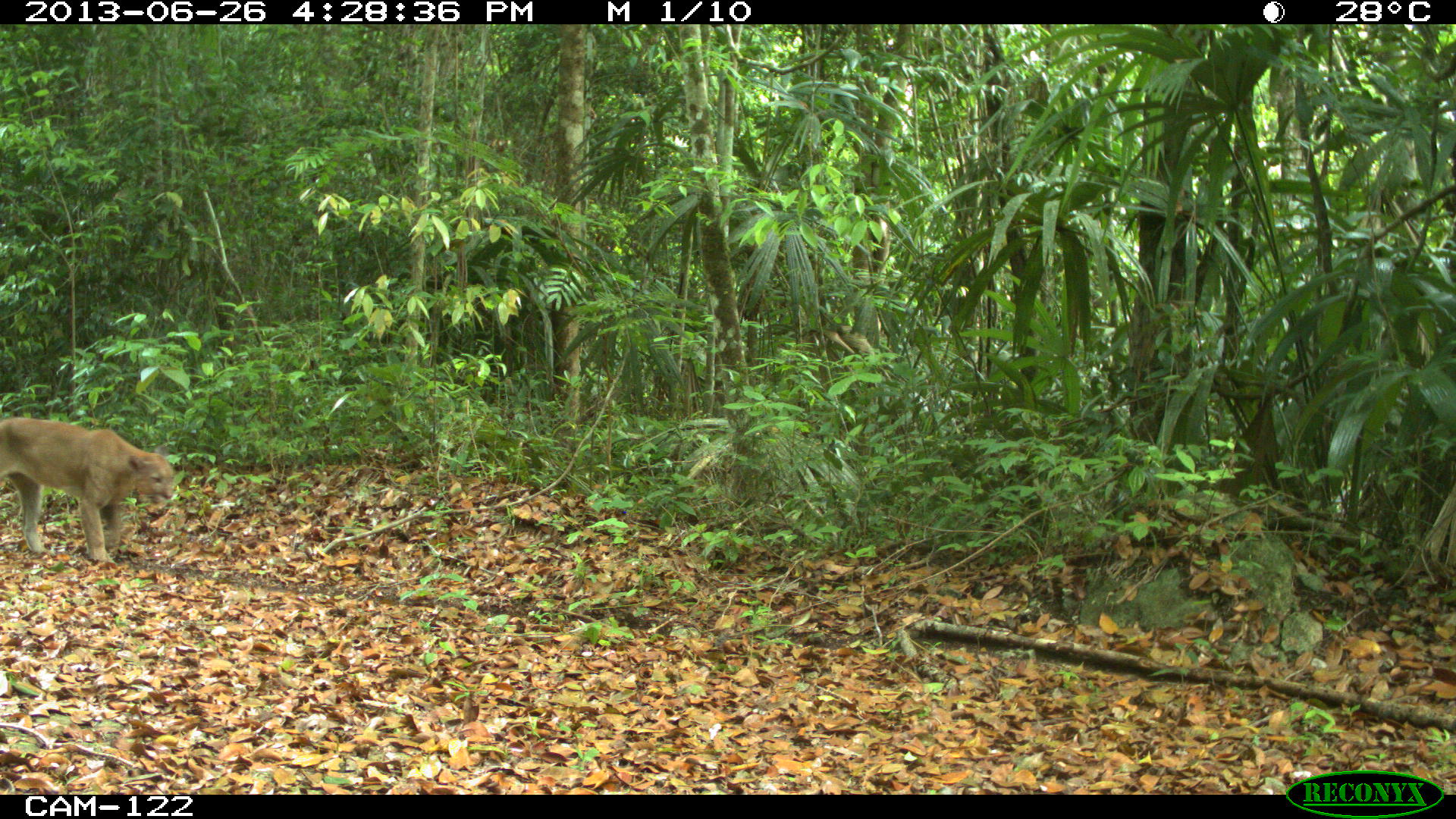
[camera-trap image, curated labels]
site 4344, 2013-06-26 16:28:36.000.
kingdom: Animalia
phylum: Chordata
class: Mammalia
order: Carnivora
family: Felidae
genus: Puma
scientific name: Puma concolor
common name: mountain lion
Puma concolor (mountain lion), count 2.